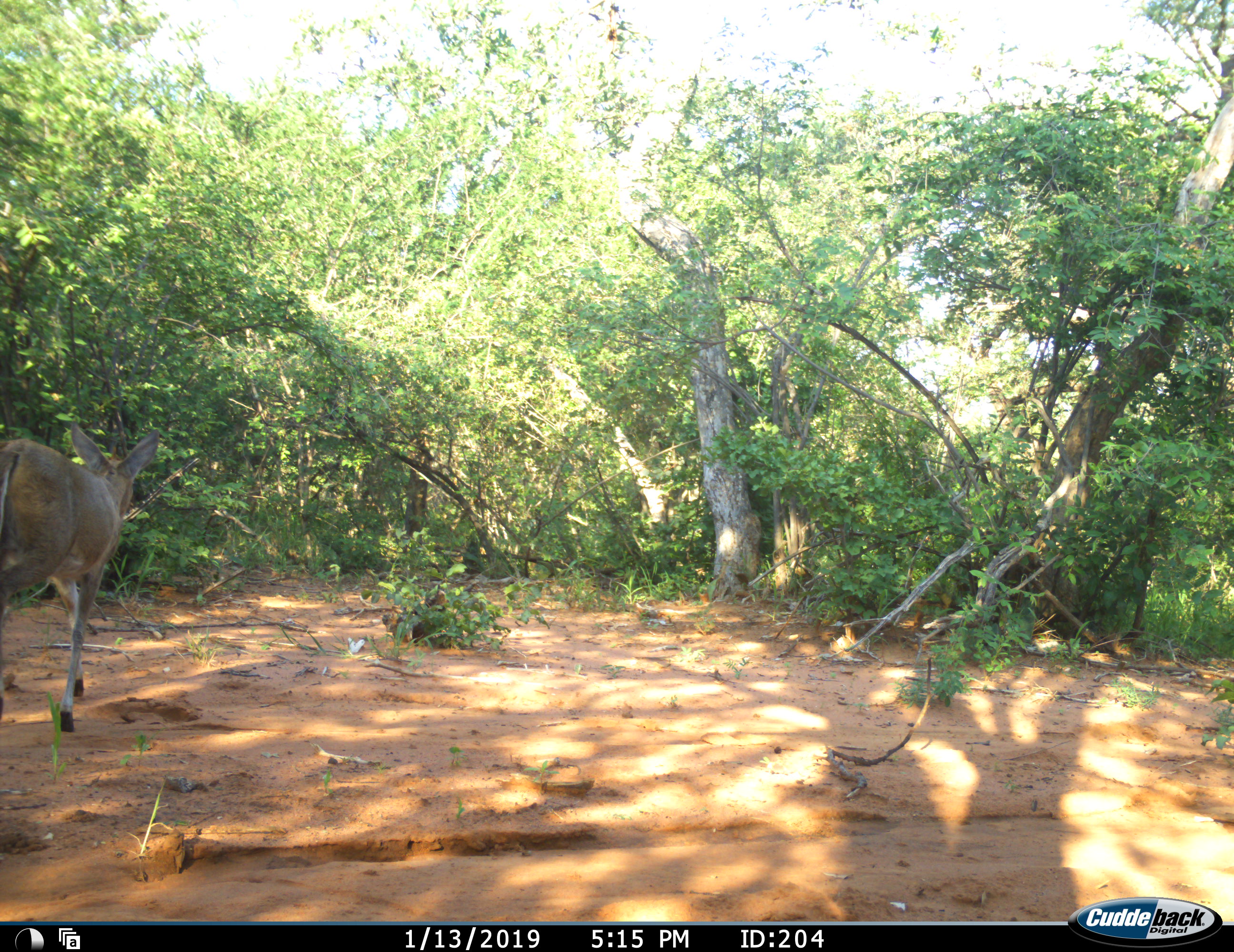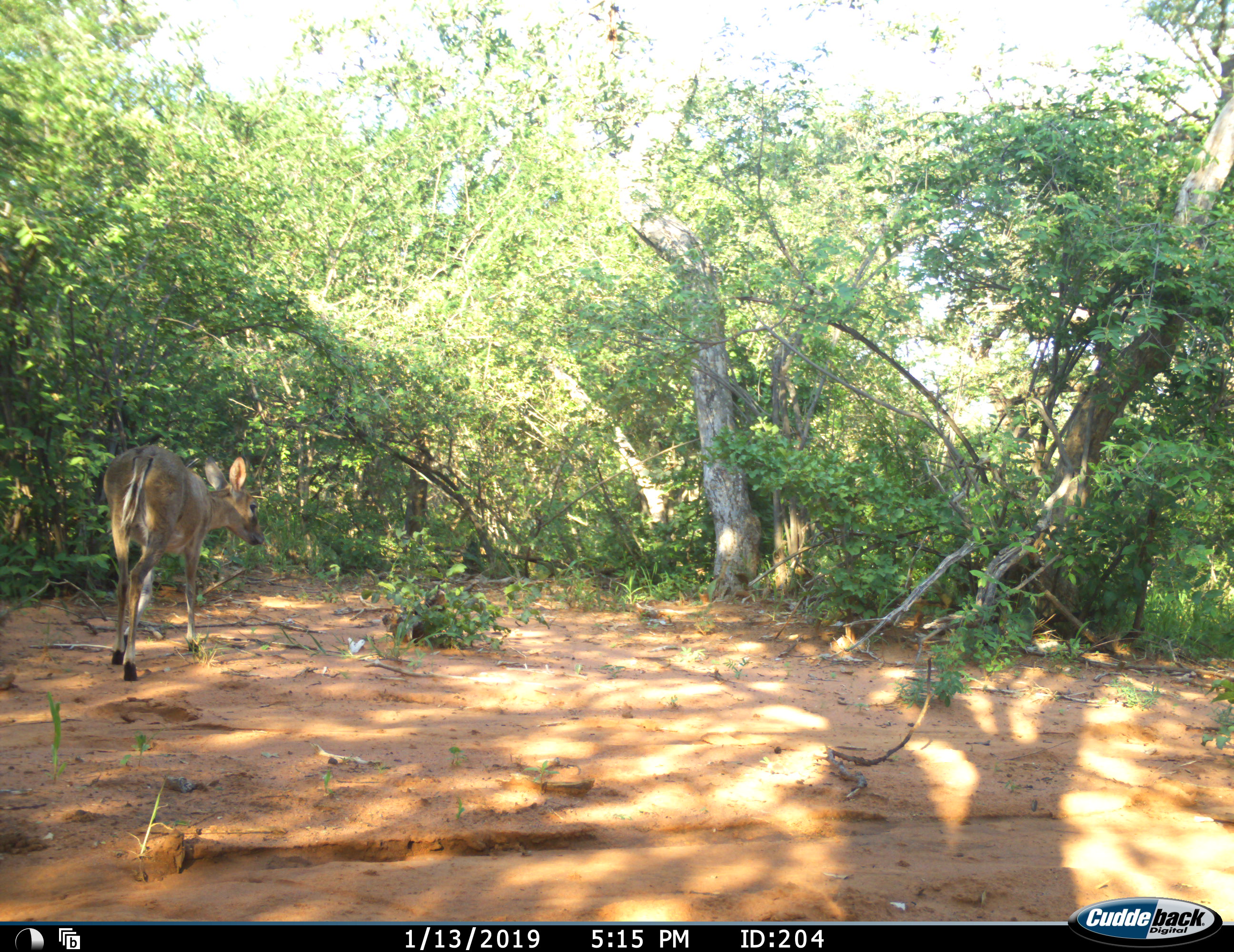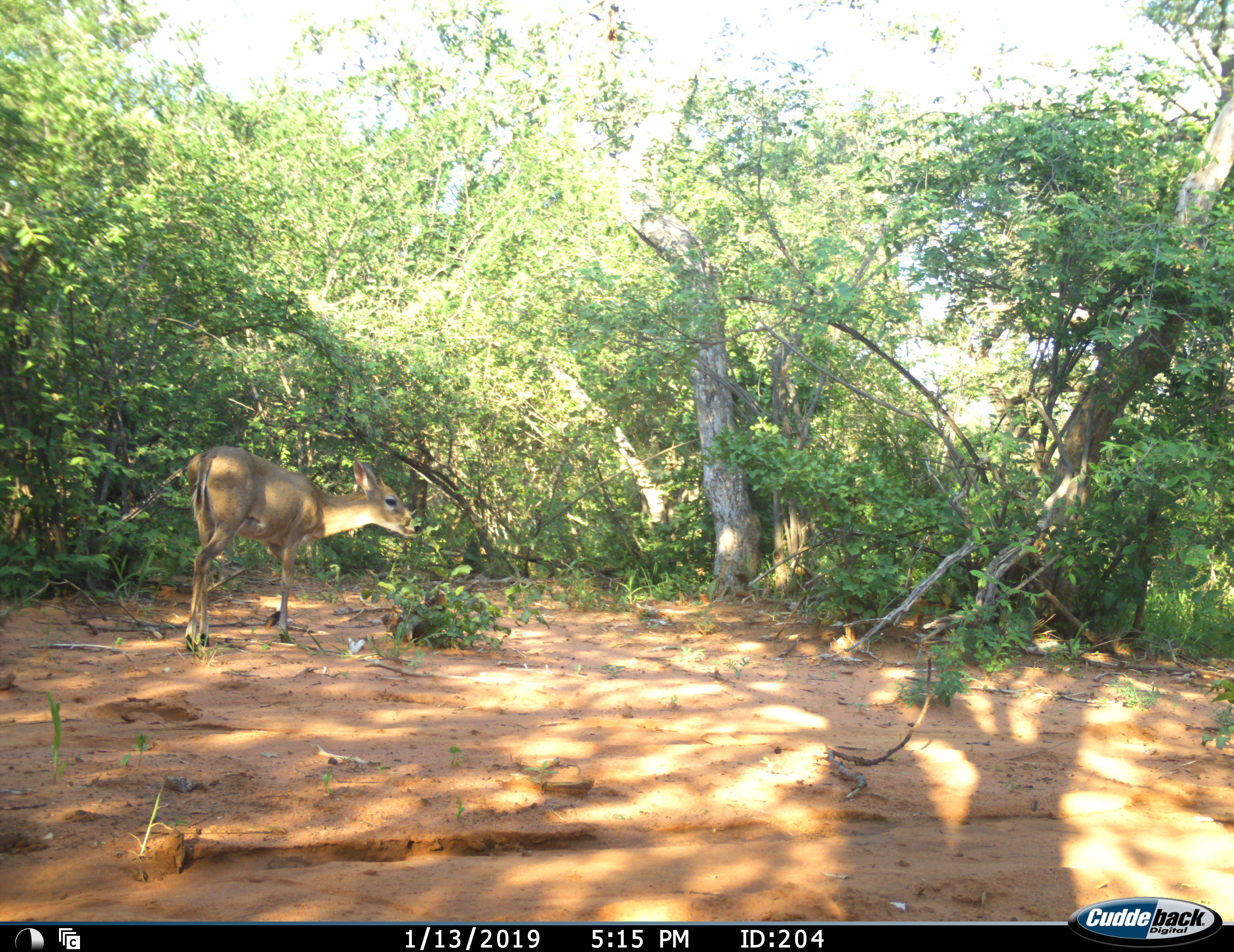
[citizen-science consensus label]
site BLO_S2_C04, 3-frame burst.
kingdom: Animalia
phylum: Chordata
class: Mammalia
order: Artiodactyla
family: Bovidae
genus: Sylvicapra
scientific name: Sylvicapra grimmia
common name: common duiker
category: duikercommongrey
Duikercommongrey (common duiker) (Sylvicapra grimmia), count 1. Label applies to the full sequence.